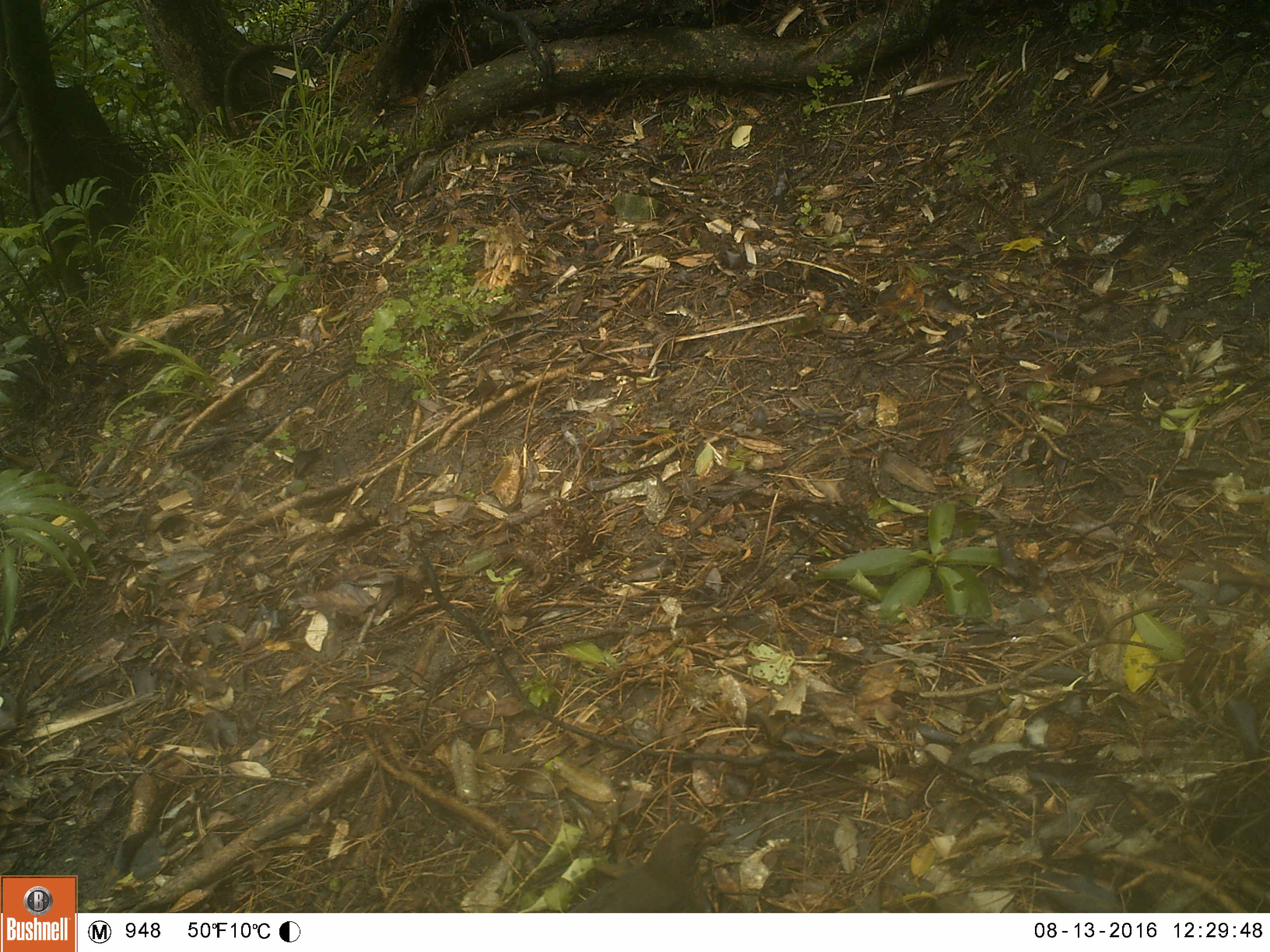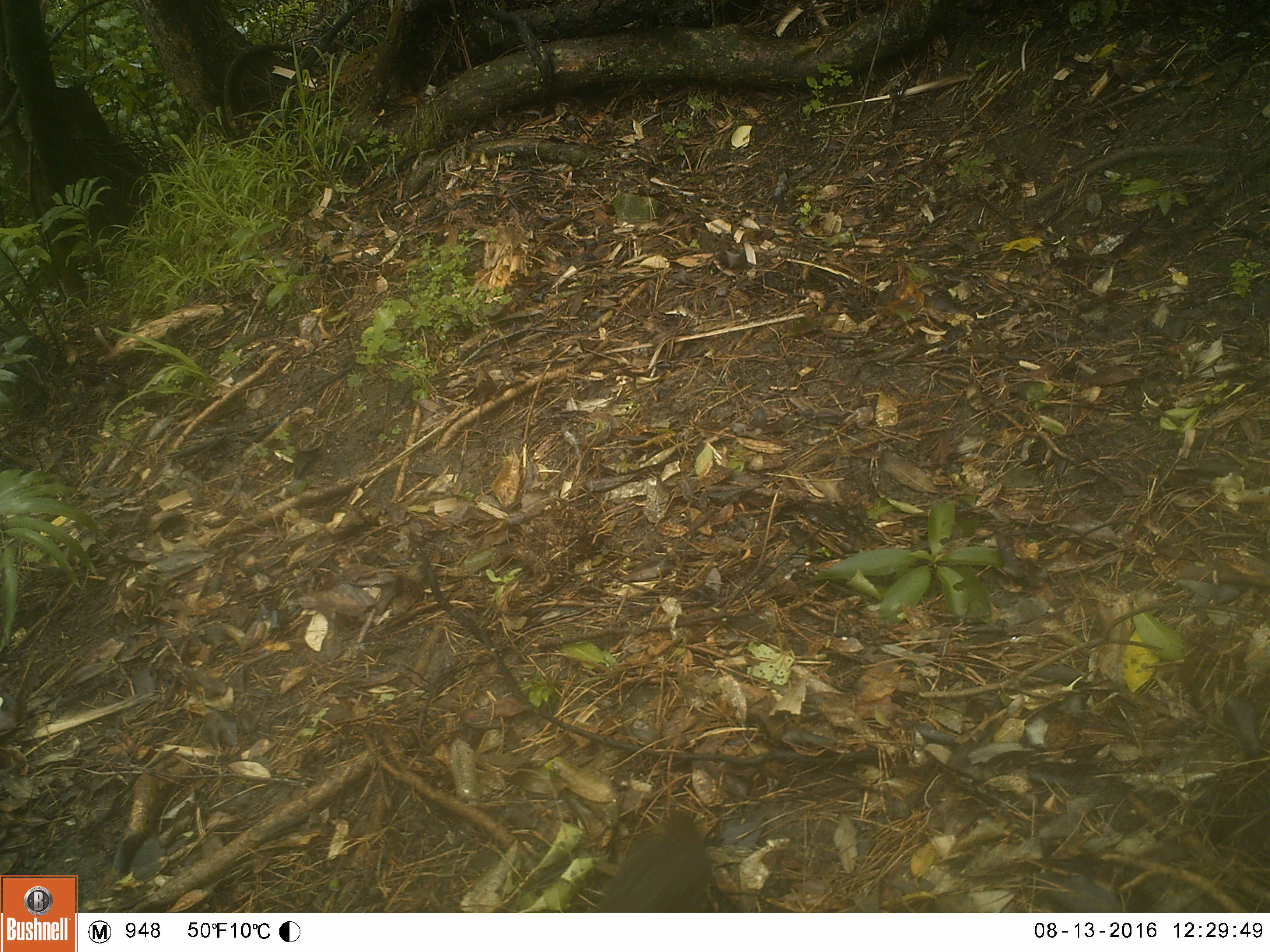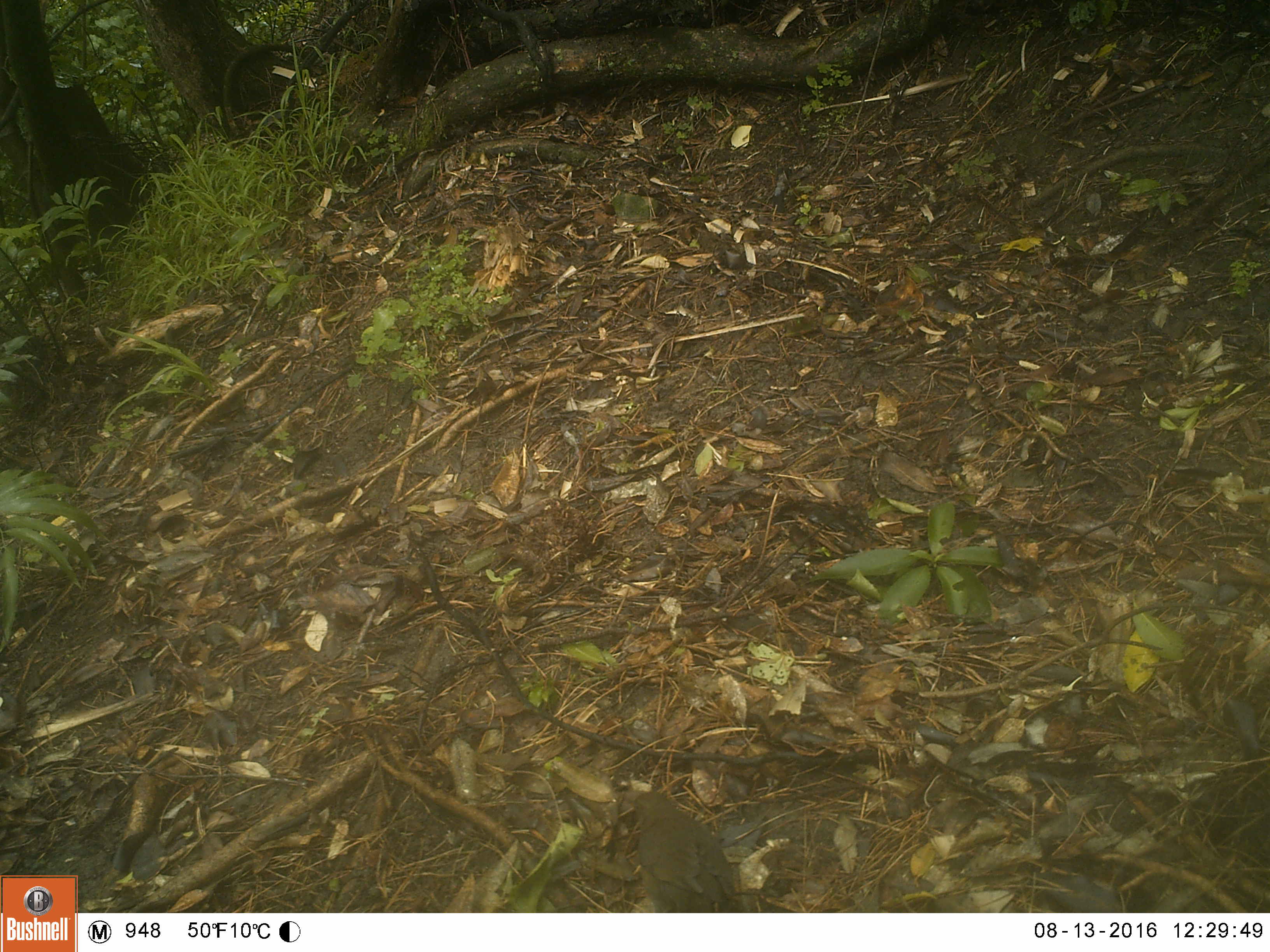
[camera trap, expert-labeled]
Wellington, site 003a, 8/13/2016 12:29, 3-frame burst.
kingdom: Animalia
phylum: Chordata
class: Aves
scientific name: Aves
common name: bird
Bird (Aves).